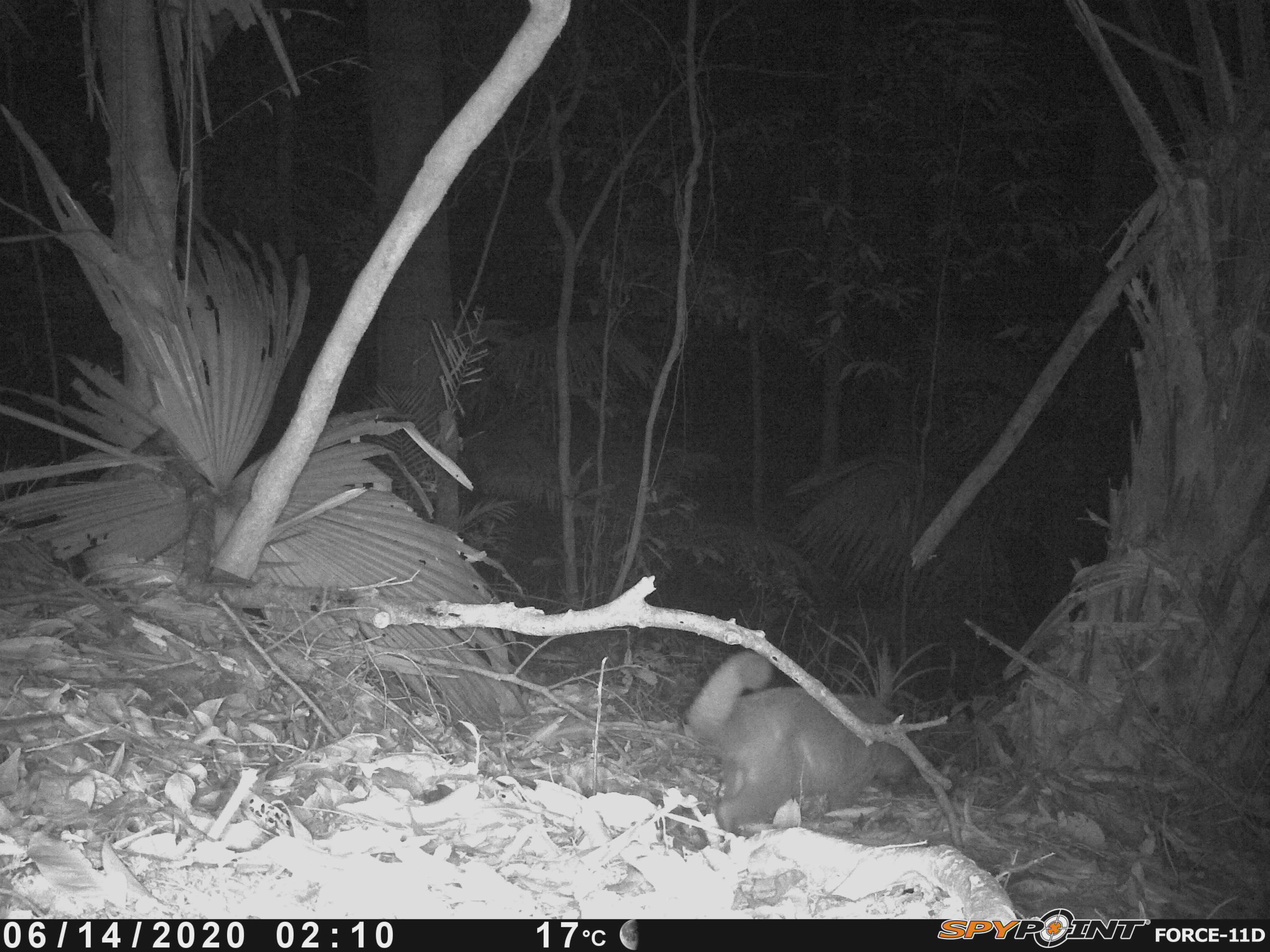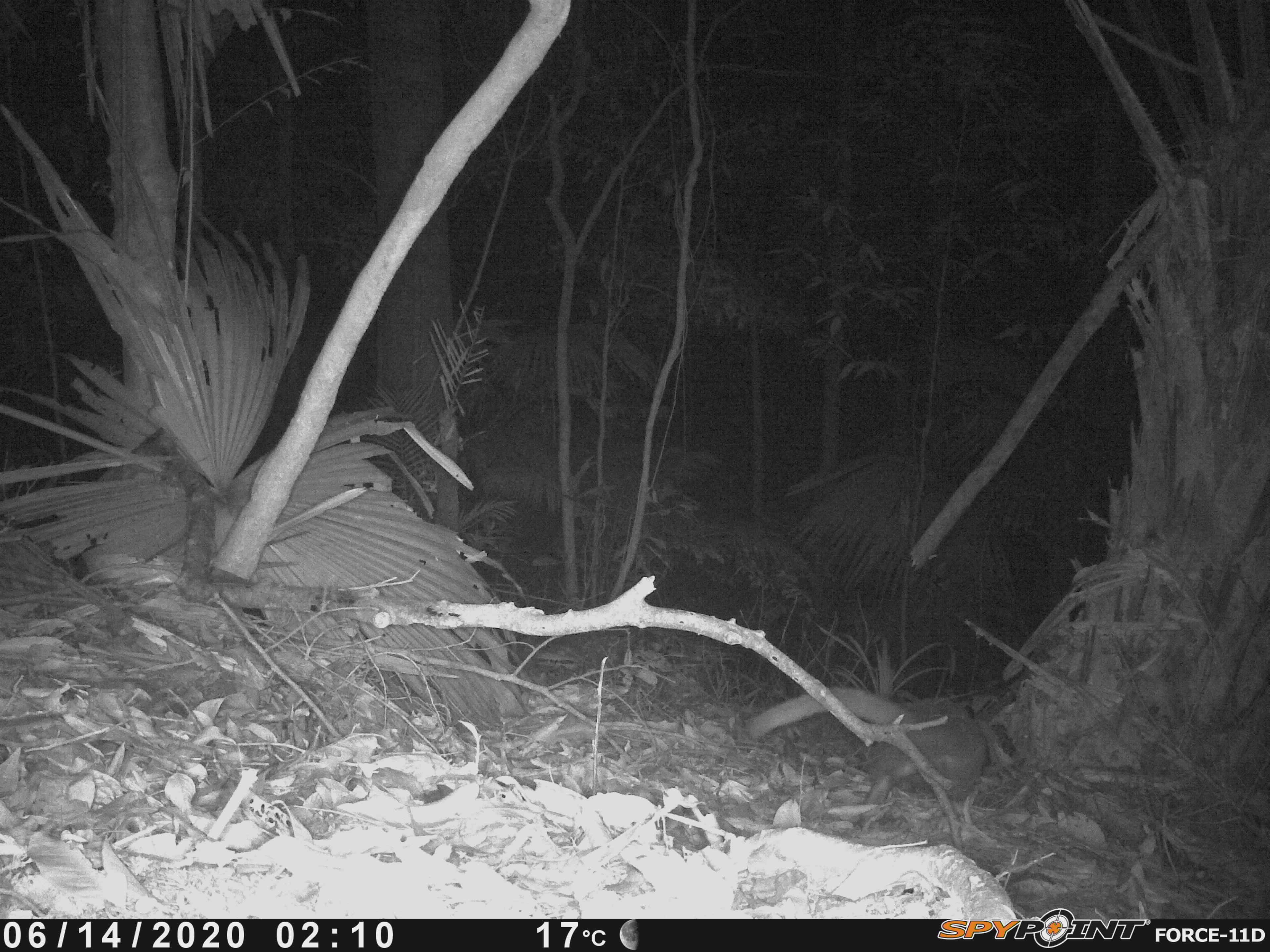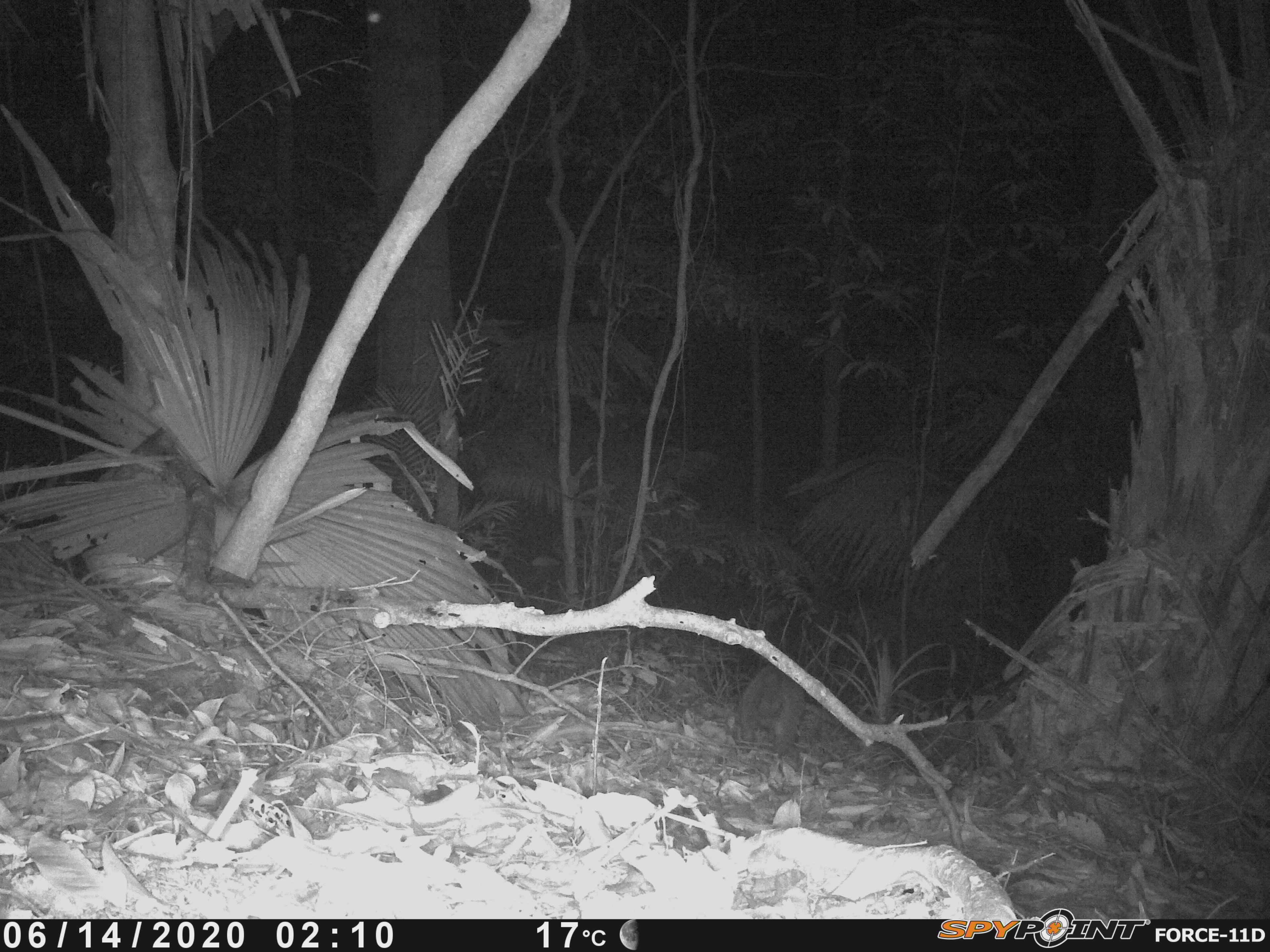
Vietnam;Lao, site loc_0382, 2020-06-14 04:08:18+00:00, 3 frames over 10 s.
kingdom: Animalia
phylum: Chordata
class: Mammalia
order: Carnivora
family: Viverridae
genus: Paguma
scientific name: Paguma larvata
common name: masked palm civet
Masked palm civet (Paguma larvata). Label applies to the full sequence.